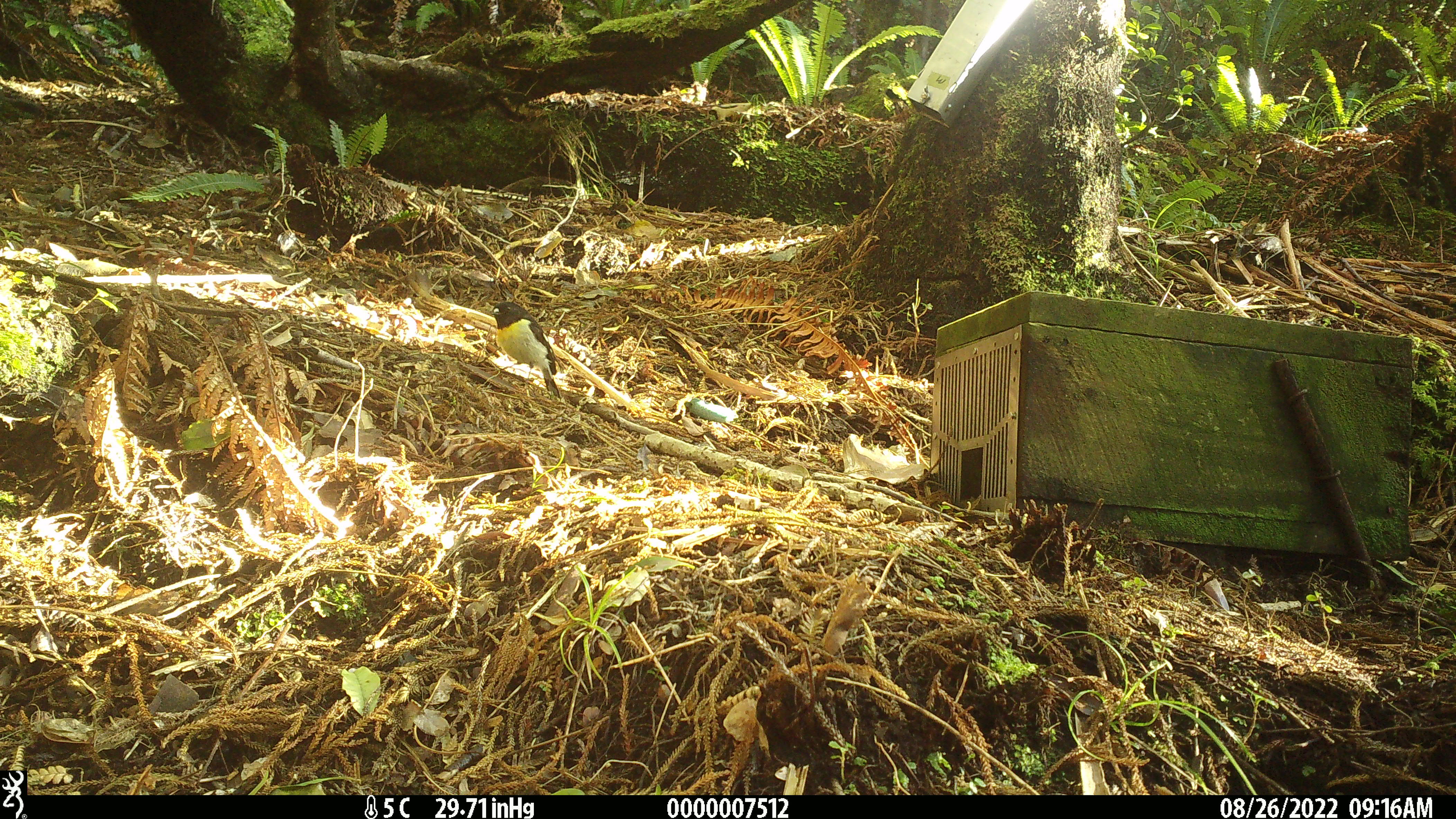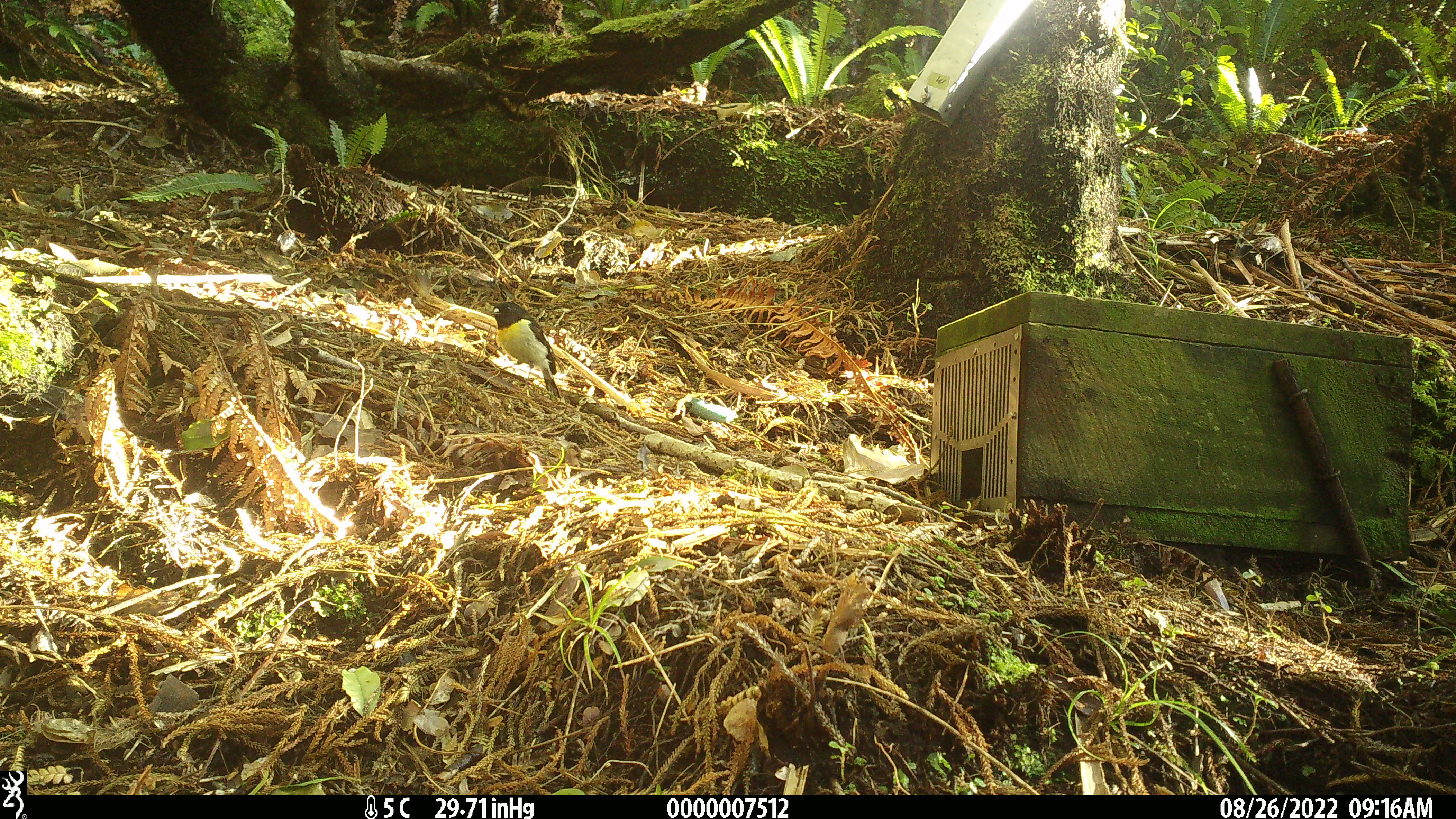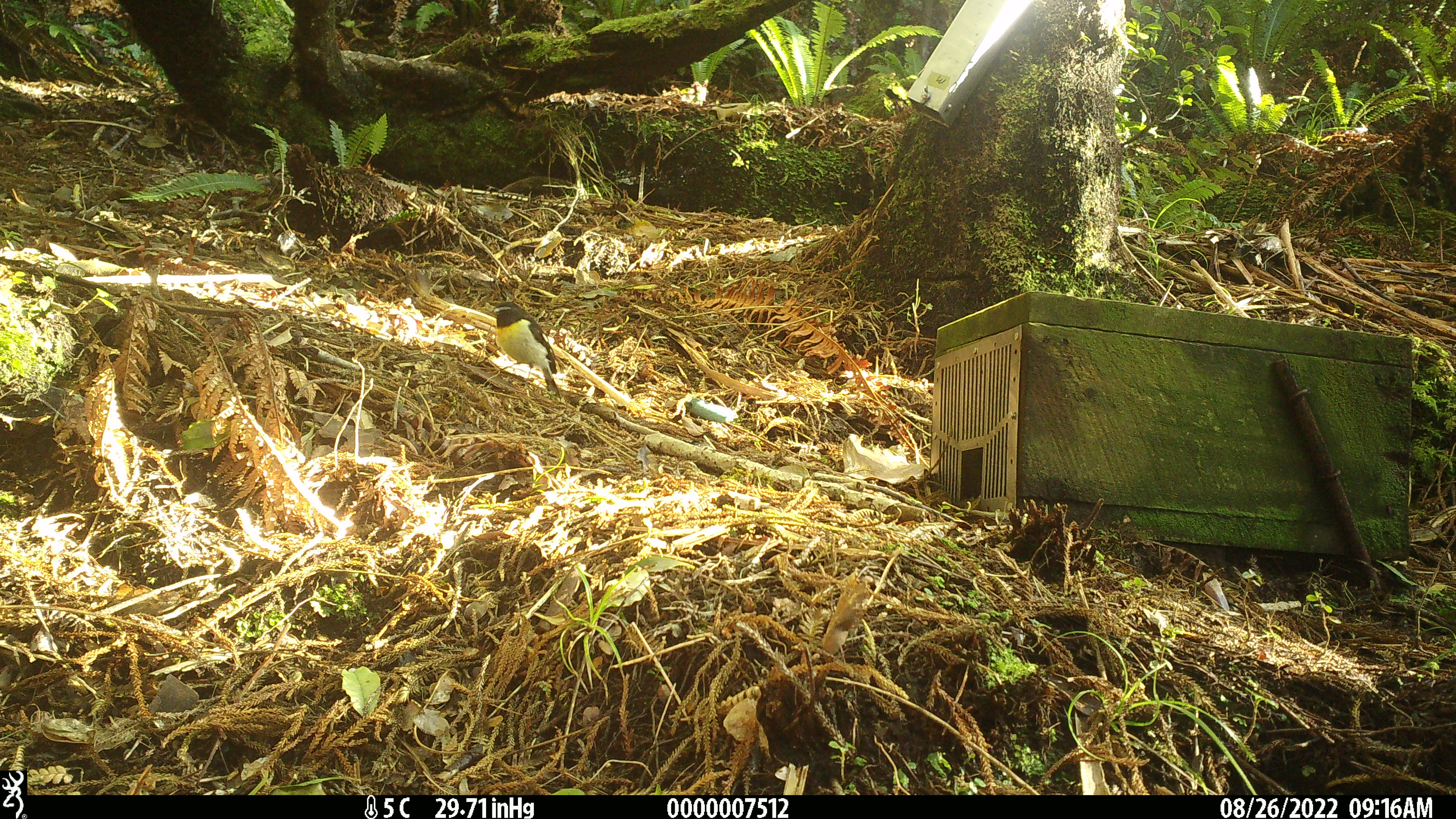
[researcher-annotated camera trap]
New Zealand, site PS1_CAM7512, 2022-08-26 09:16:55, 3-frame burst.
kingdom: Animalia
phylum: Chordata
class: Aves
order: Passeriformes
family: Petroicidae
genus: Petroica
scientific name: Petroica macrocephala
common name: tomtit